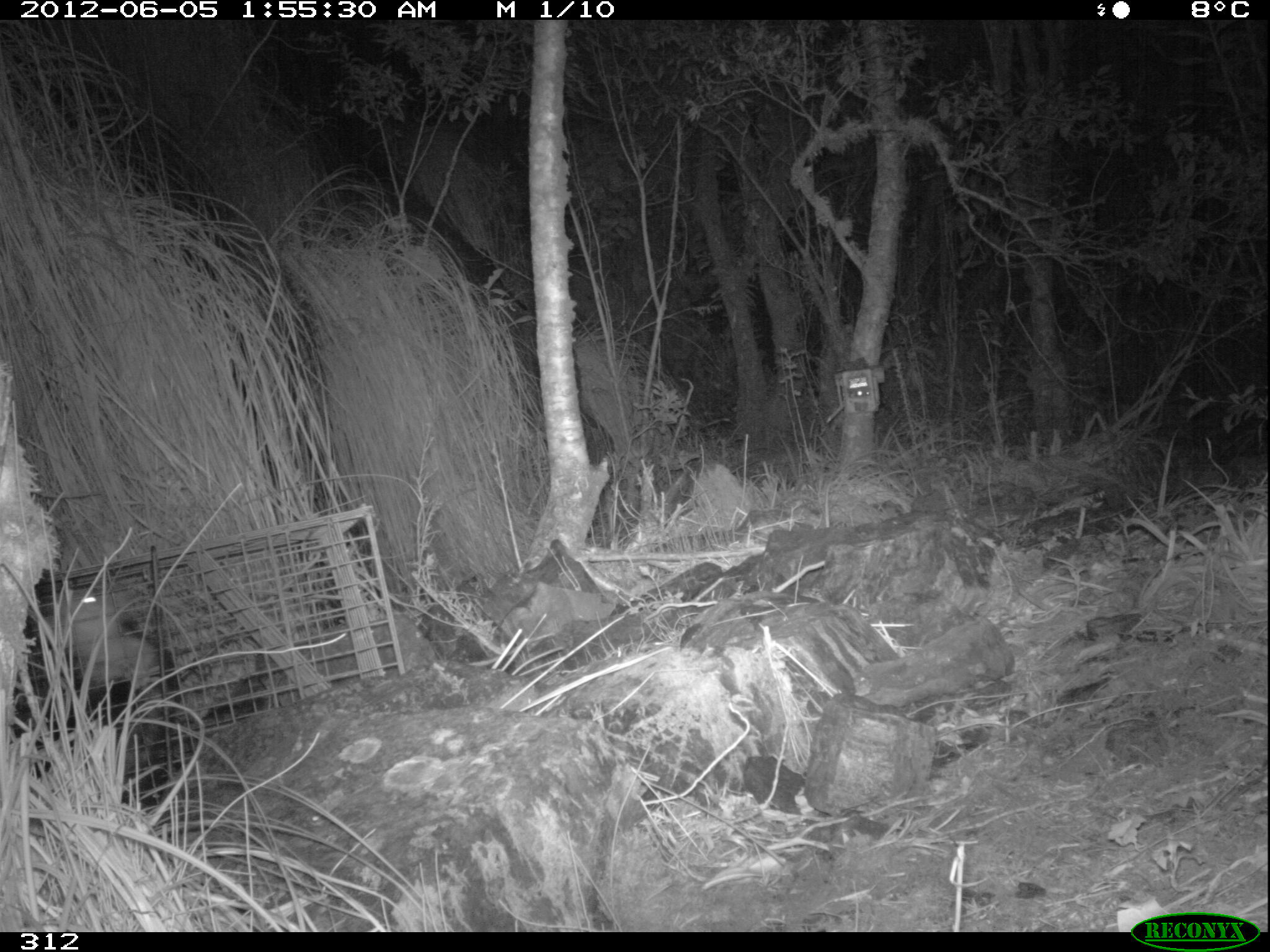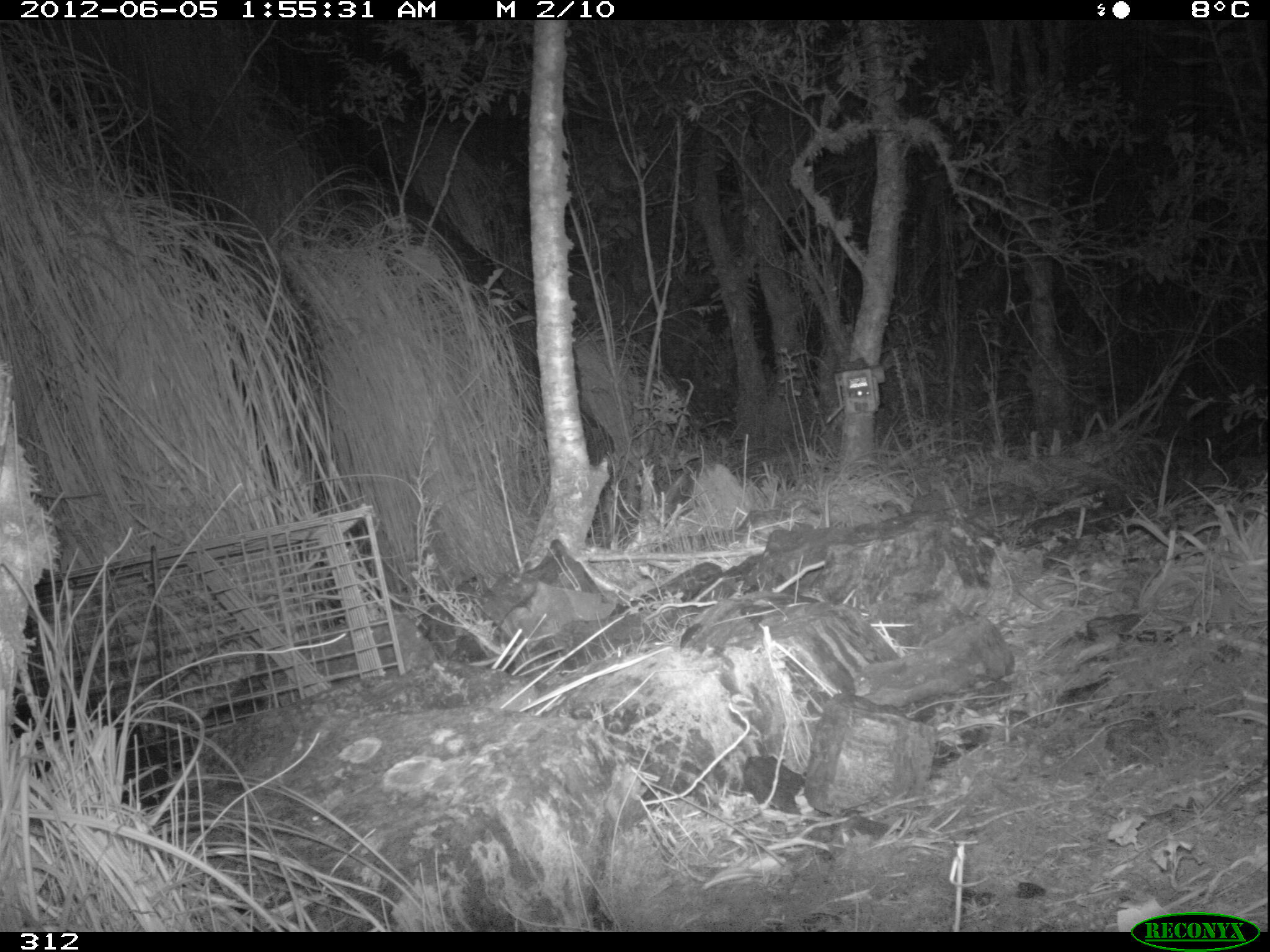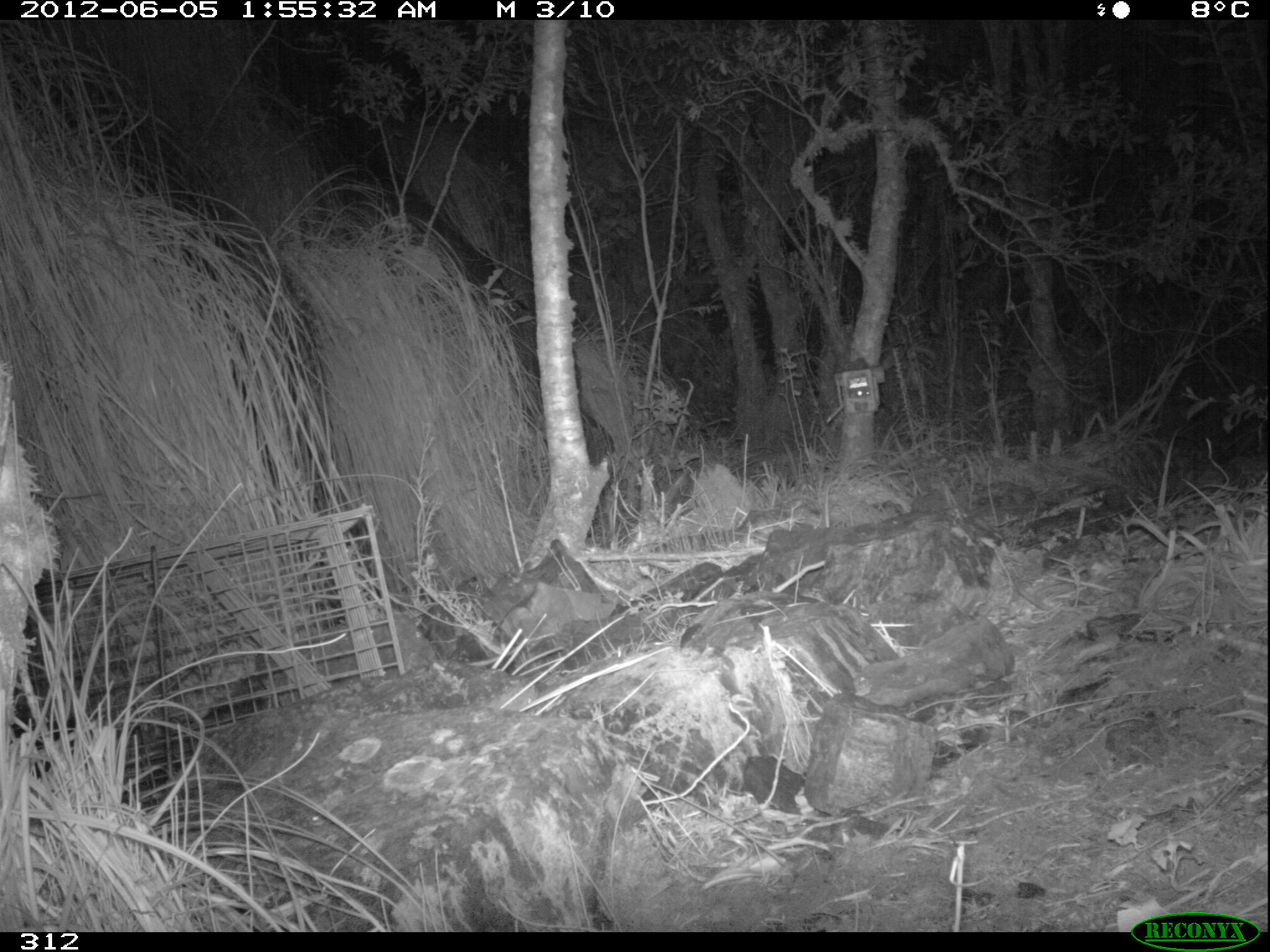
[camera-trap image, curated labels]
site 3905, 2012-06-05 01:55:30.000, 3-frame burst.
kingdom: Animalia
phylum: Chordata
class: Mammalia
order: Didelphimorphia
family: Didelphidae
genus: Didelphis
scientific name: Didelphis pernigra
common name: andean white-eared opossum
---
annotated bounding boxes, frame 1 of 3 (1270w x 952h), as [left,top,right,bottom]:
didelphis pernigra: [33,583,165,798]